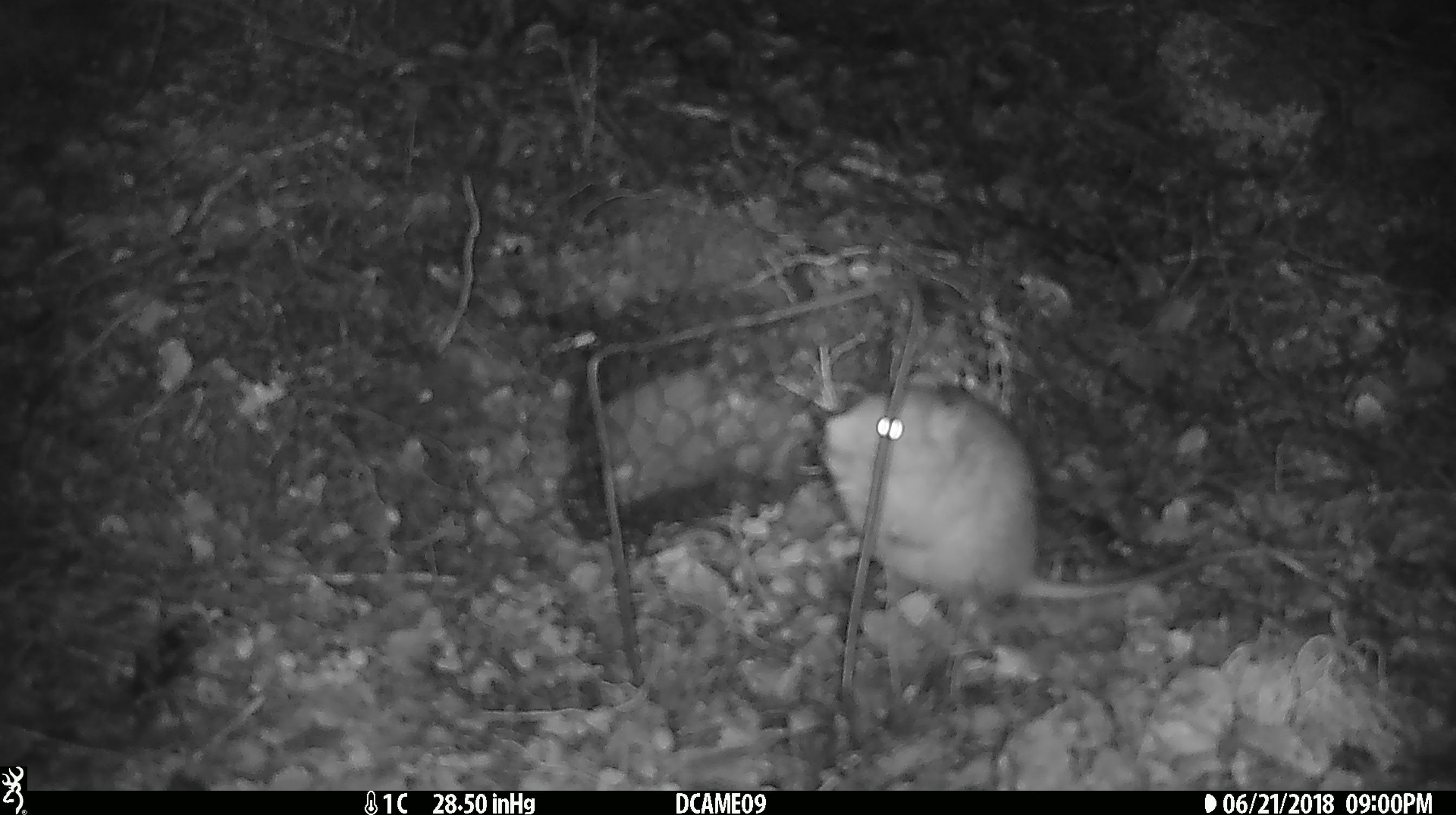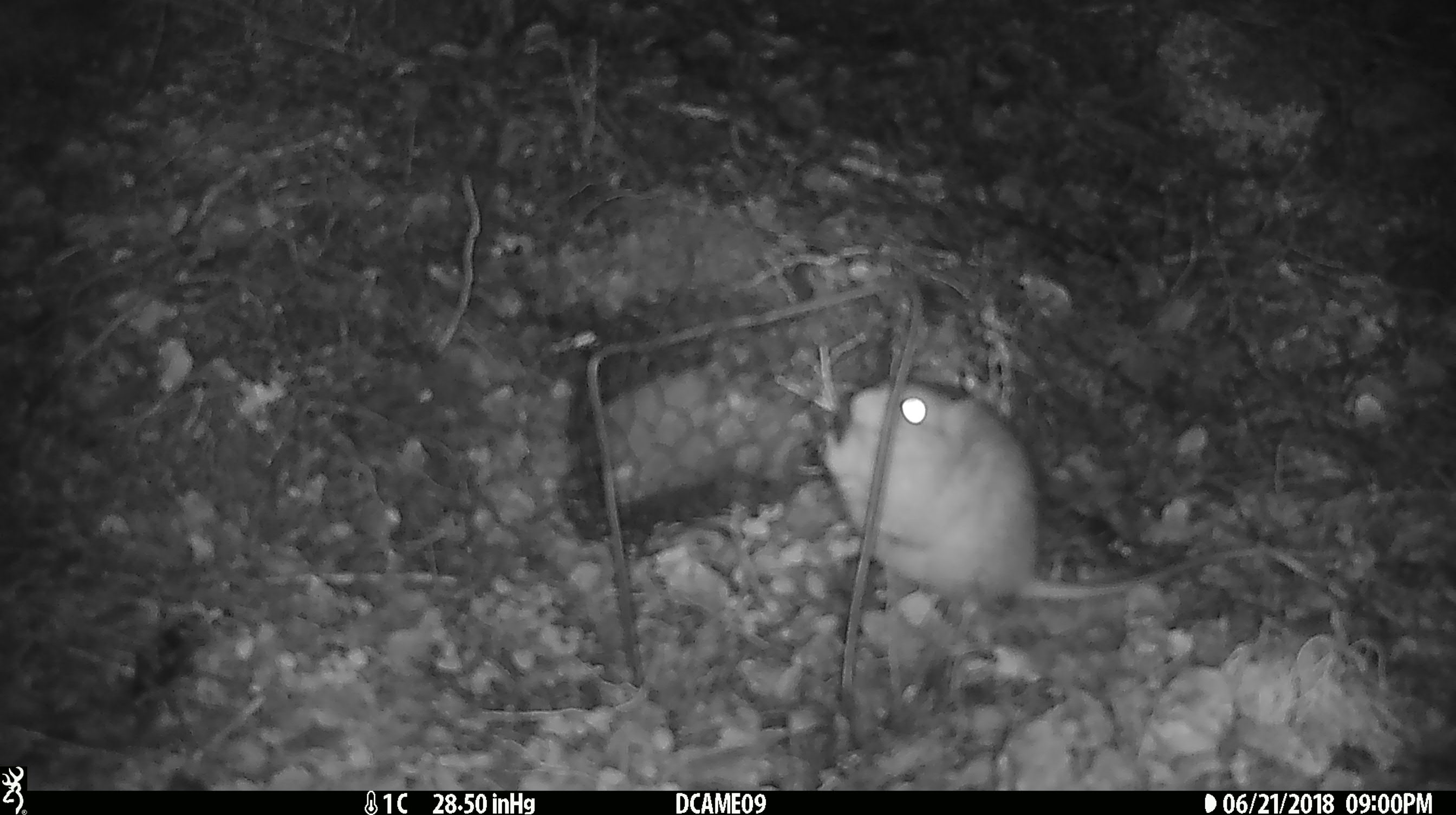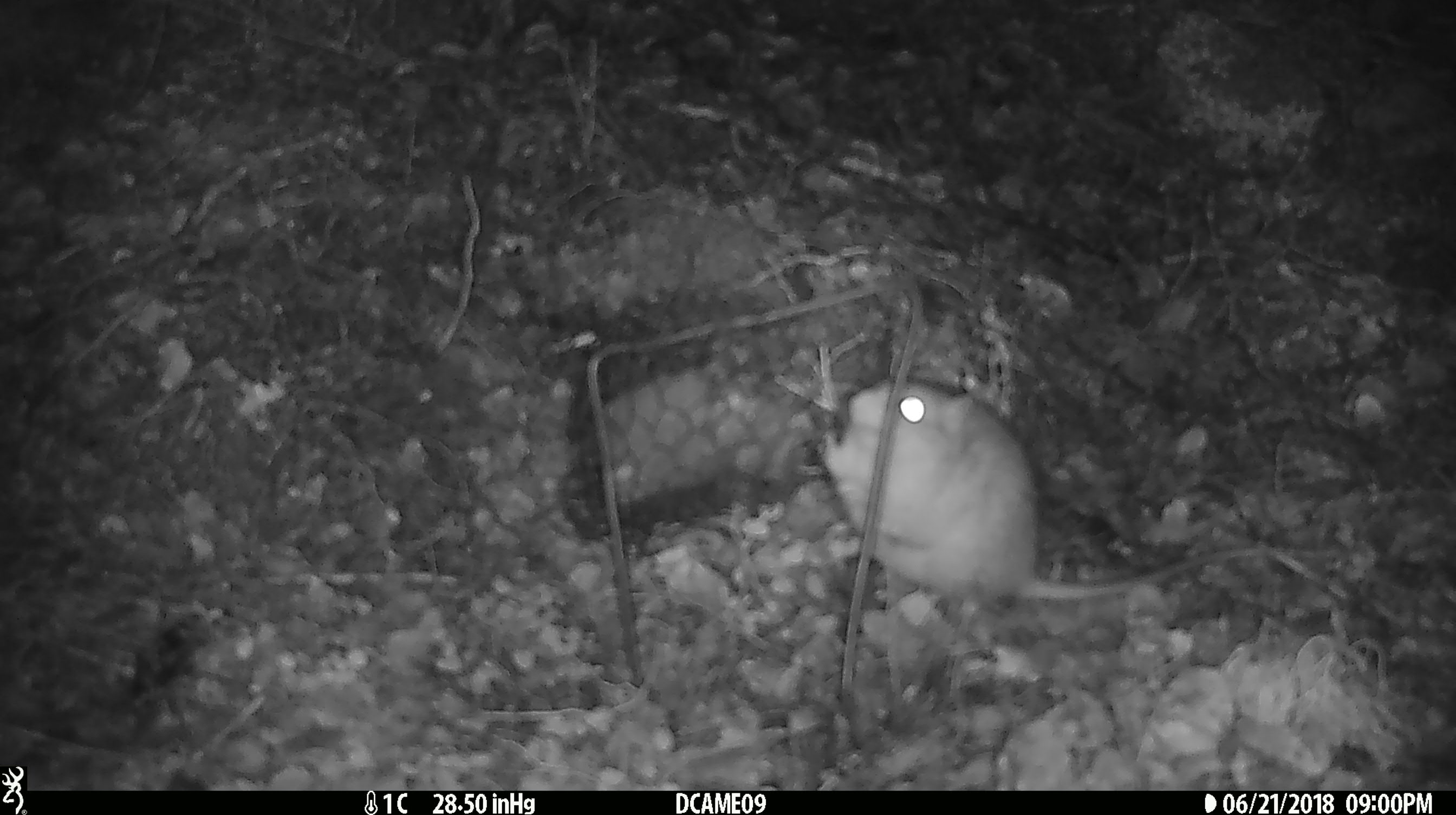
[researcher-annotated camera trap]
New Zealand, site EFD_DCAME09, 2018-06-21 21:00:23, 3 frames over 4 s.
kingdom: Animalia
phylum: Chordata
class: Mammalia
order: Rodentia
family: Muridae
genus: Rattus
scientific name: Rattus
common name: rat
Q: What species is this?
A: Rat (Rattus).